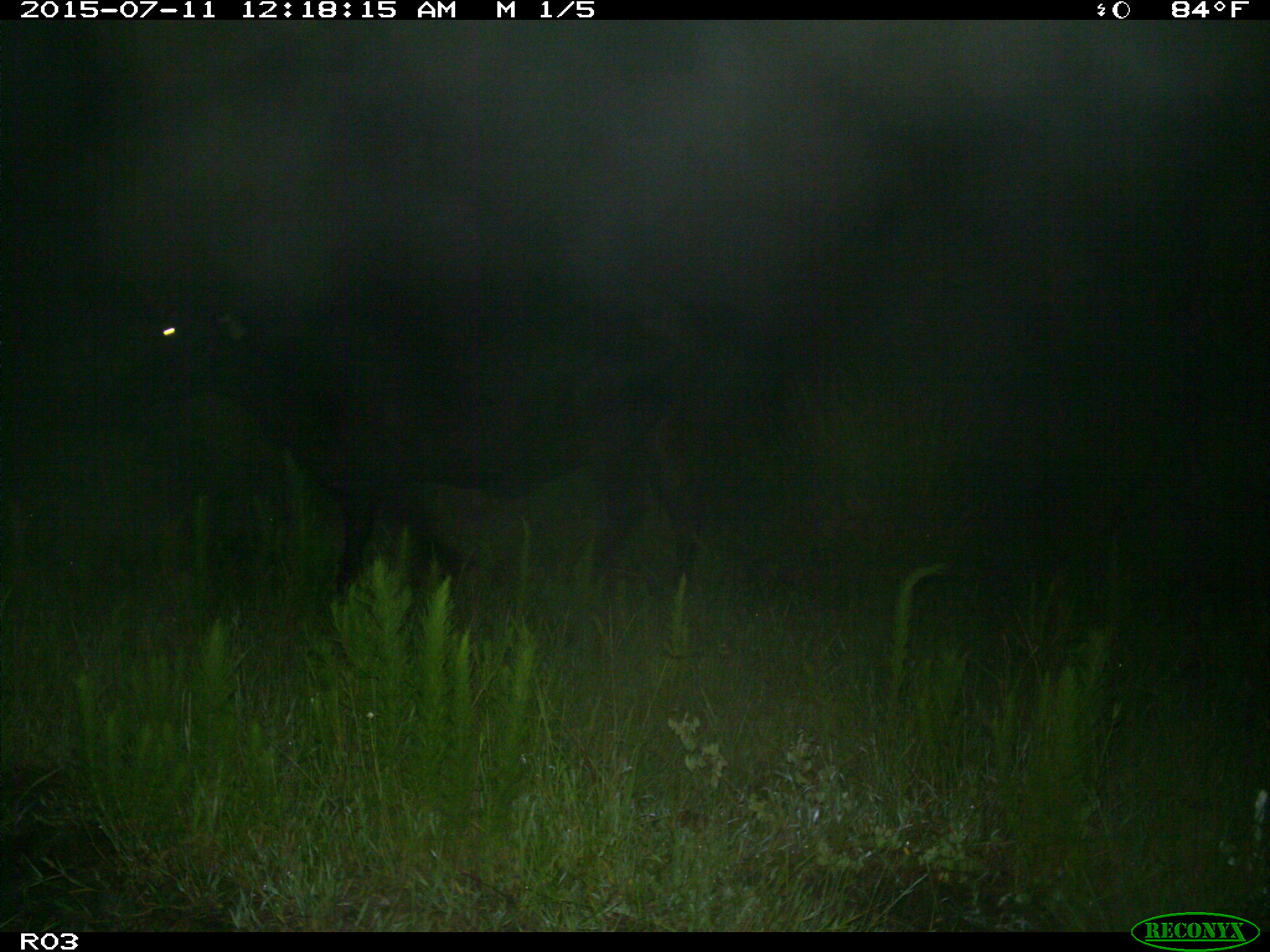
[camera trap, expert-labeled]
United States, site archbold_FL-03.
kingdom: Animalia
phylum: Chordata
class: Mammalia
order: Artiodactyla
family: Bovidae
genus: Bos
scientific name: Bos taurus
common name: domestic cow